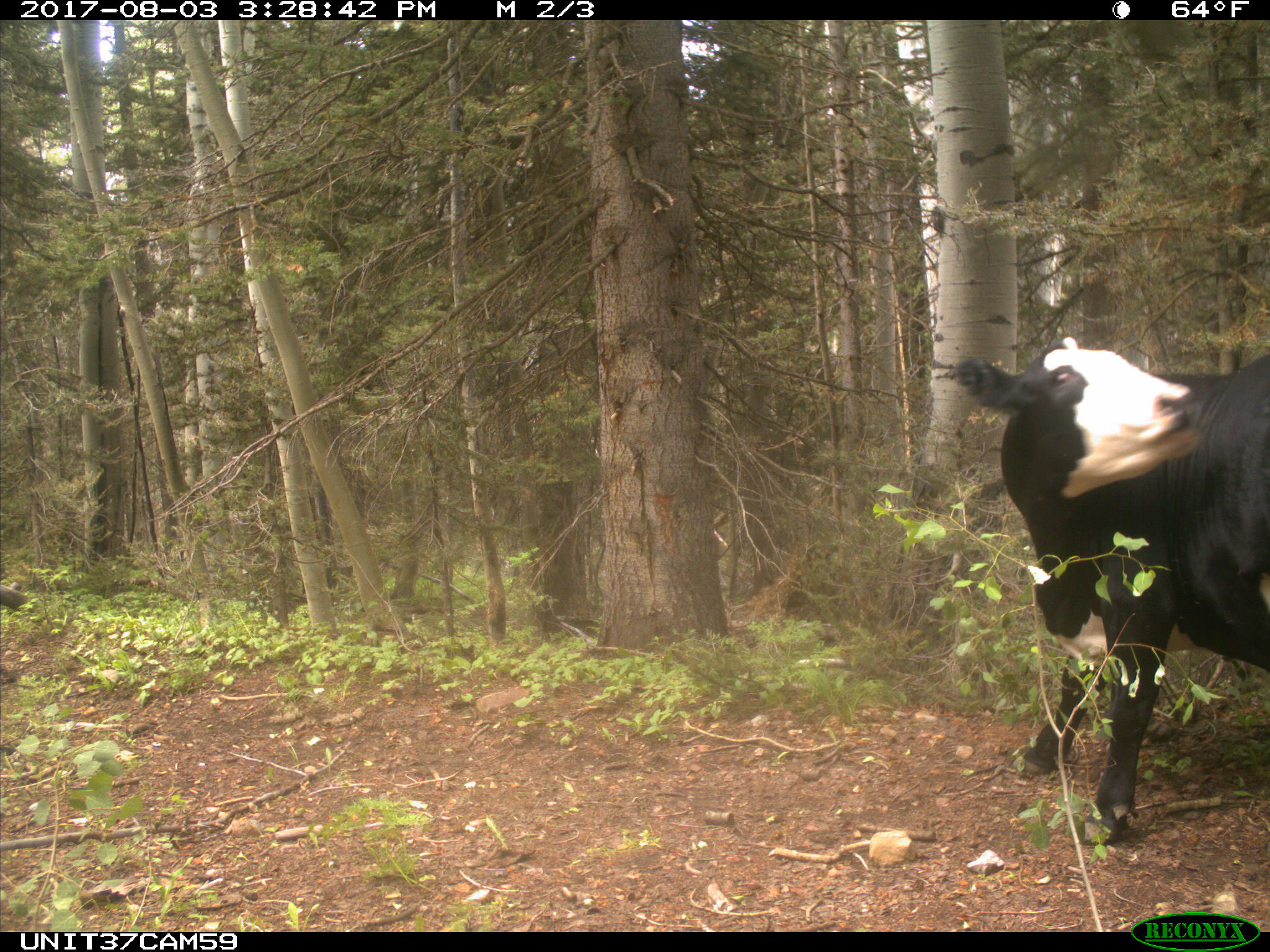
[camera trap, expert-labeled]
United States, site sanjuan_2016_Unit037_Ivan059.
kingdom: Animalia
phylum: Chordata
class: Mammalia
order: Artiodactyla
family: Bovidae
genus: Bos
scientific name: Bos taurus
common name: domestic cow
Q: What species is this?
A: Bos taurus (domestic cow).